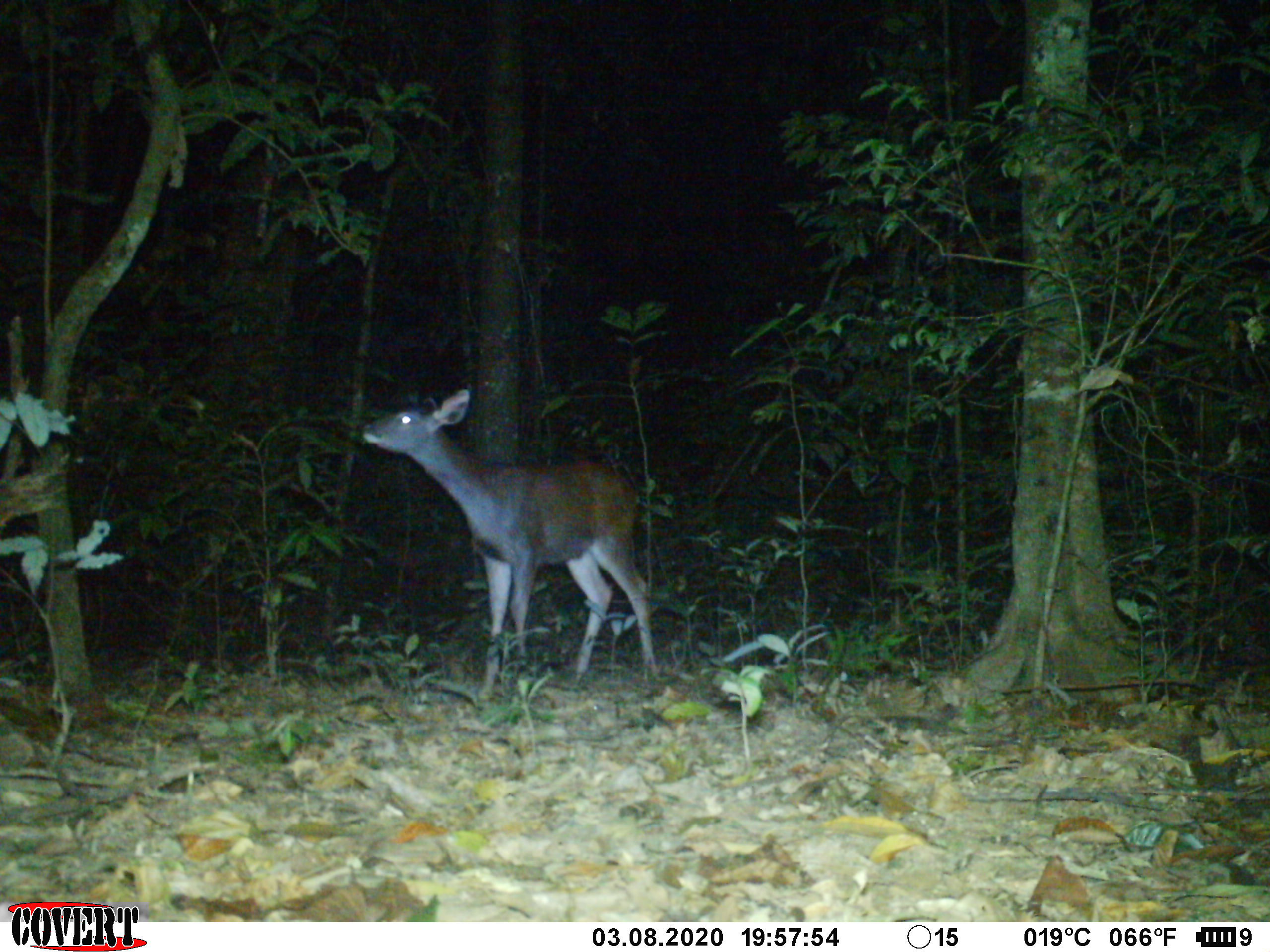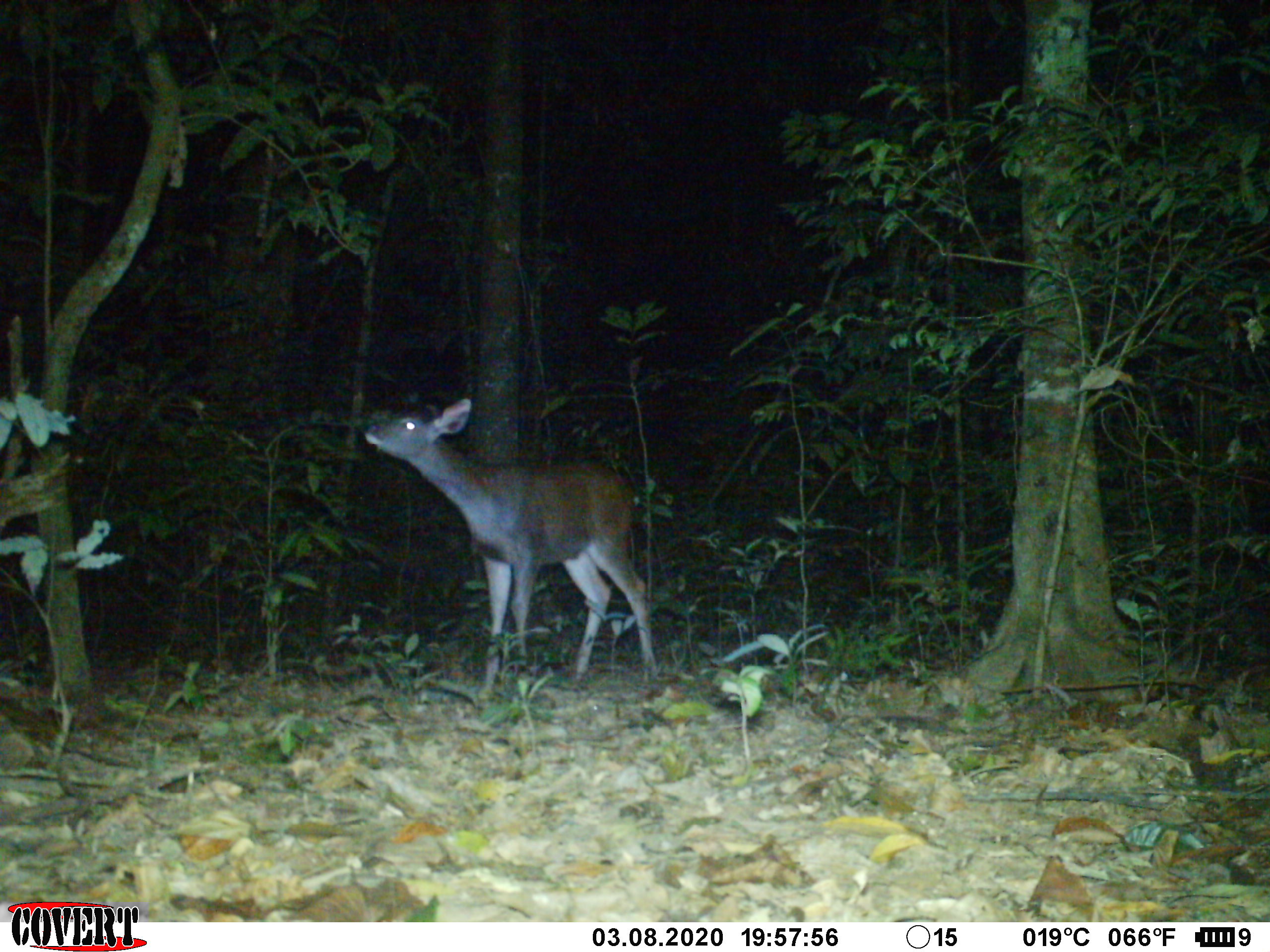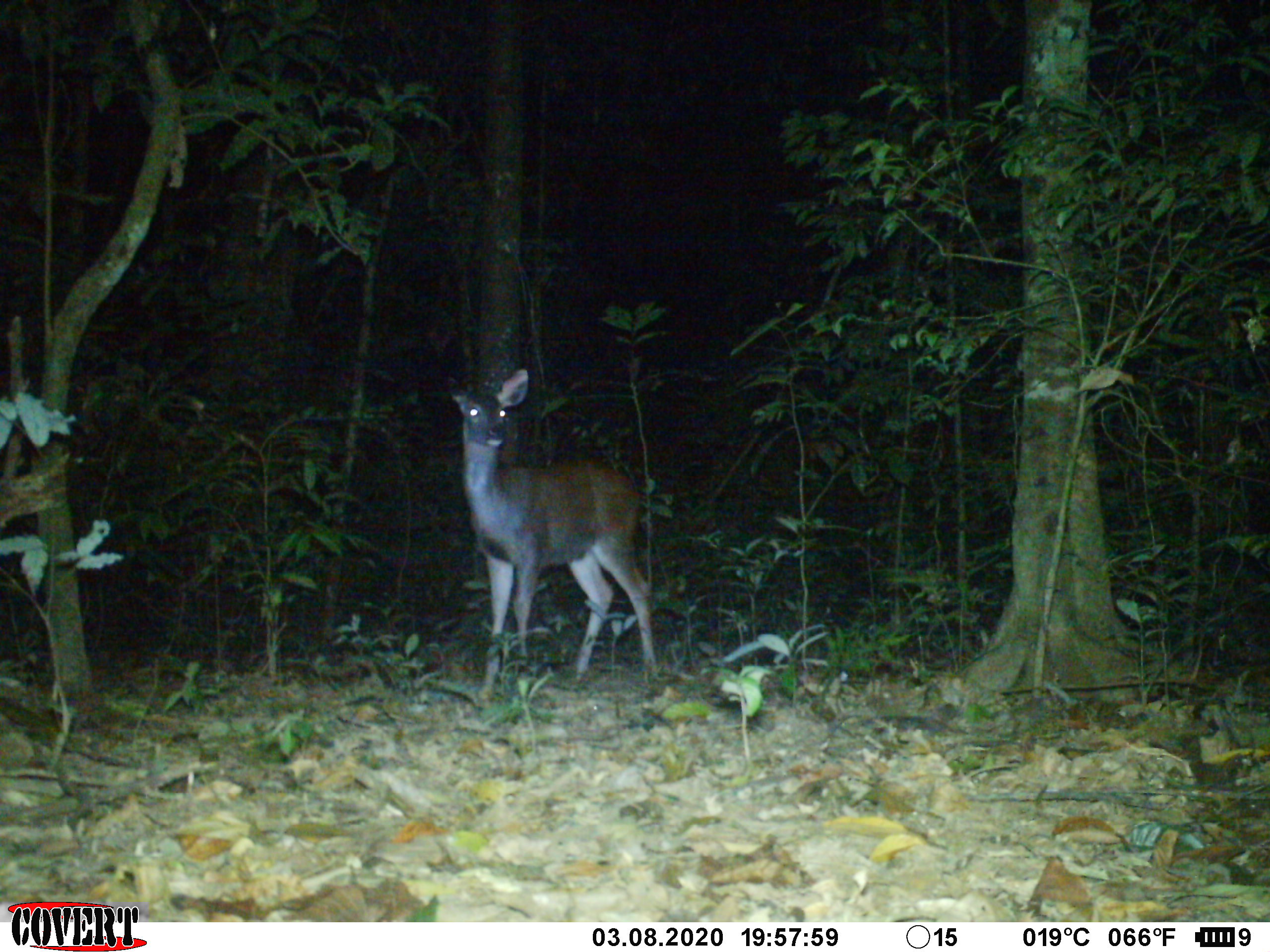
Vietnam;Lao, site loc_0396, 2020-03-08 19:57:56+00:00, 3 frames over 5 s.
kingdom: Animalia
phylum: Chordata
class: Mammalia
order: Artiodactyla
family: Cervidae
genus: Rusa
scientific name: Rusa unicolor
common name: sambar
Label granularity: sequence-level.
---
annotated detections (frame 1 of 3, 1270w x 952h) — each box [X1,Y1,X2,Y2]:
sambar: [359,387,658,700]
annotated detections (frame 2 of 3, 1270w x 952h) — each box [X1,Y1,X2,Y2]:
sambar: [364,396,658,683]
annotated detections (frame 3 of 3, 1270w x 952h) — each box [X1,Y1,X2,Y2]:
sambar: [445,368,658,686]